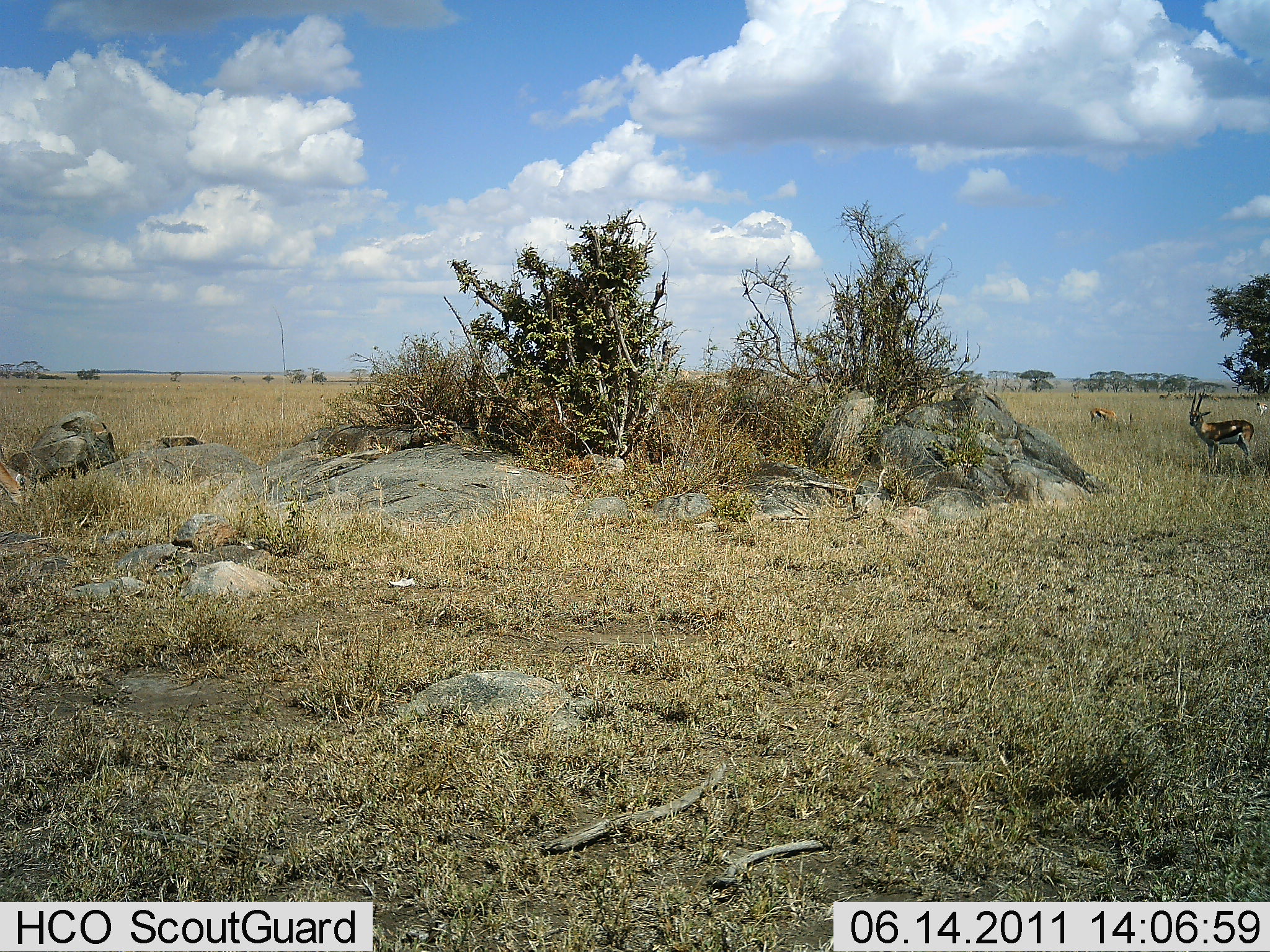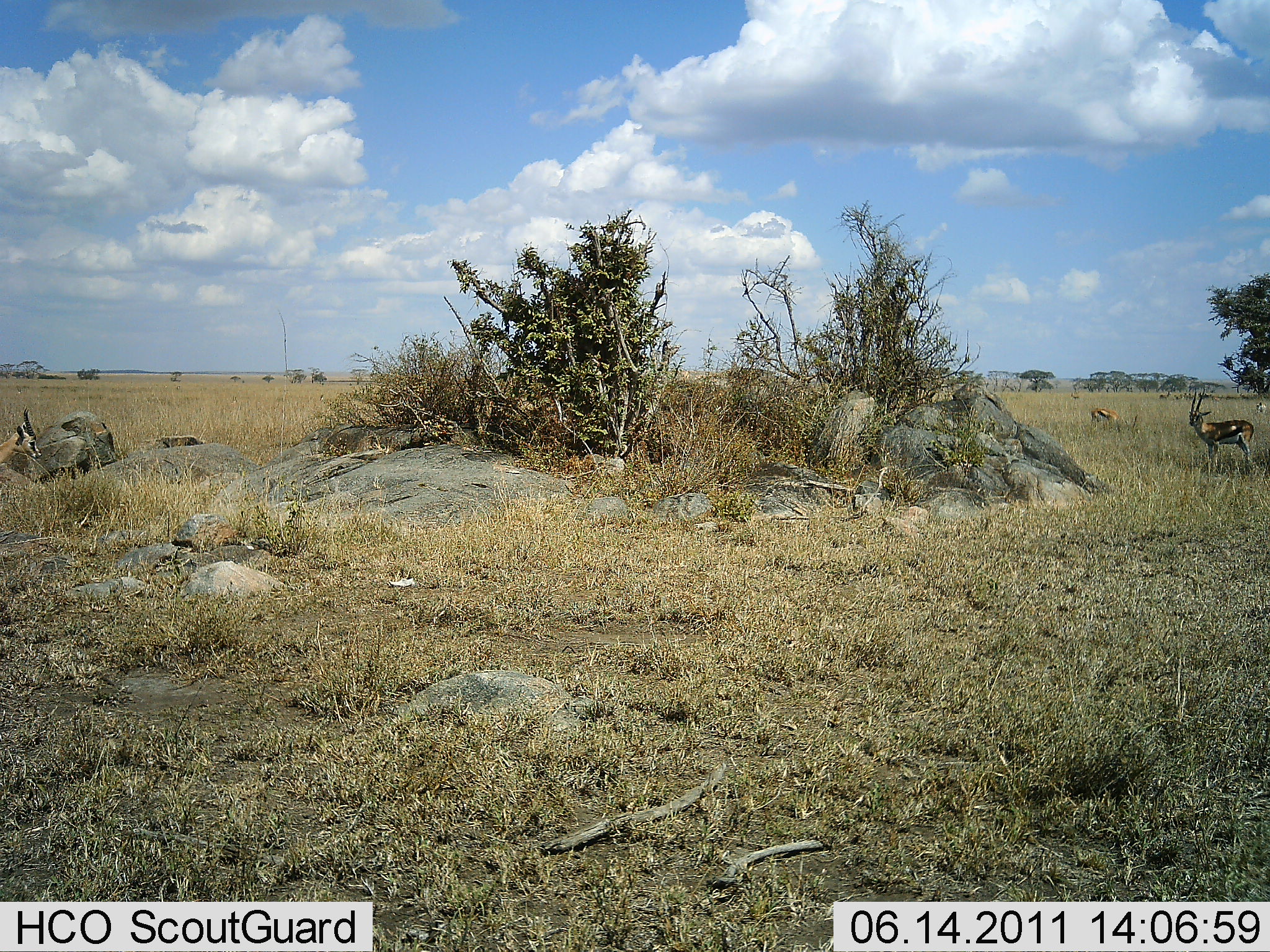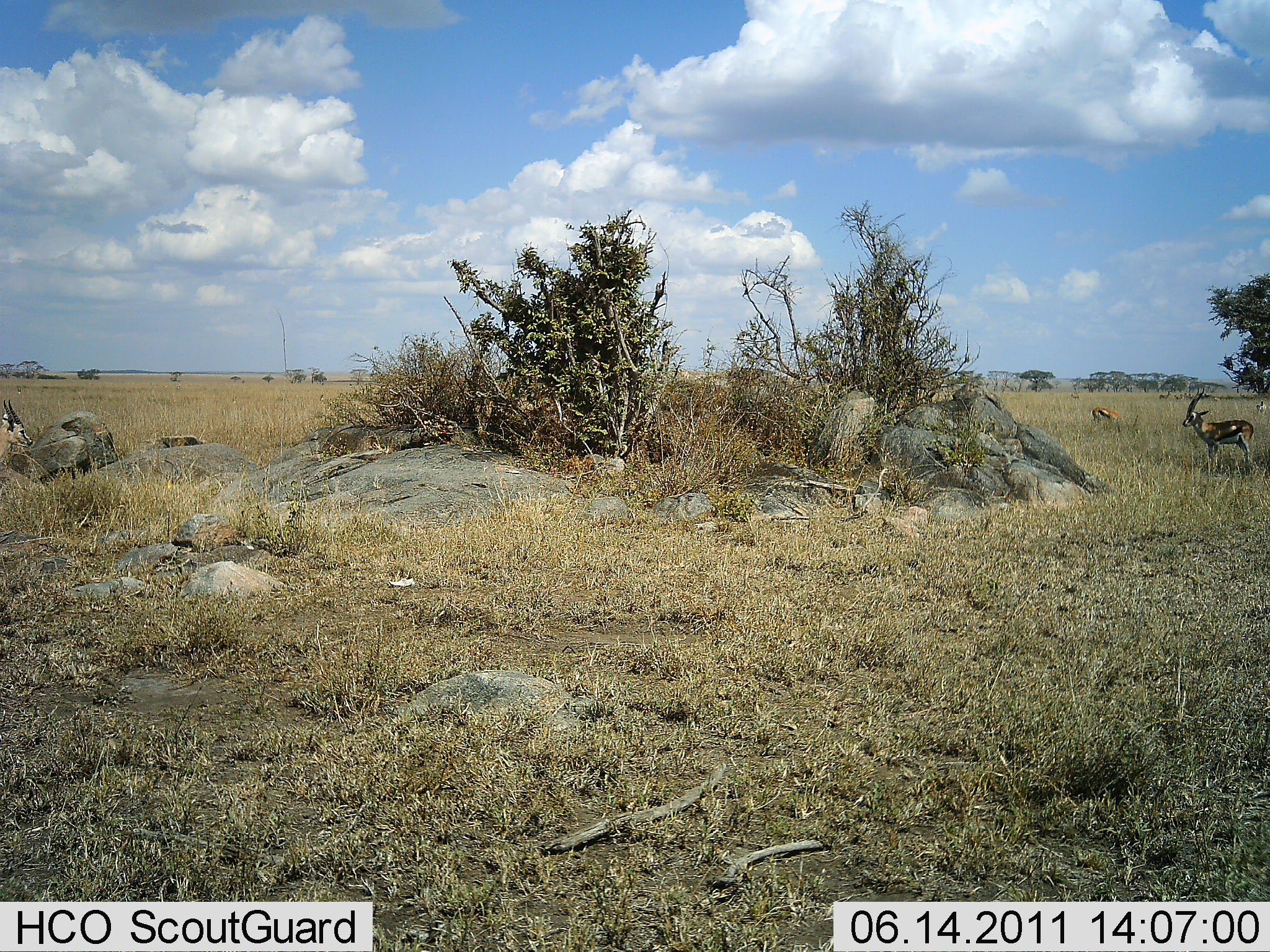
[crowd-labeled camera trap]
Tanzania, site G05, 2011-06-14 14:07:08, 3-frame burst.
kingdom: Animalia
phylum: Chordata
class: Mammalia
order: Artiodactyla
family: Bovidae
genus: Eudorcas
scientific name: Eudorcas thomsonii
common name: thomson's gazelle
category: gazellethomsons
Gazellethomsons (thomson's gazelle) (Eudorcas thomsonii), count 4. Behavior (volunteer vote fractions): standing 83%, resting 0%, moving 25%, interacting 0%. Young present (vote fraction): 0%. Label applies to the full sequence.